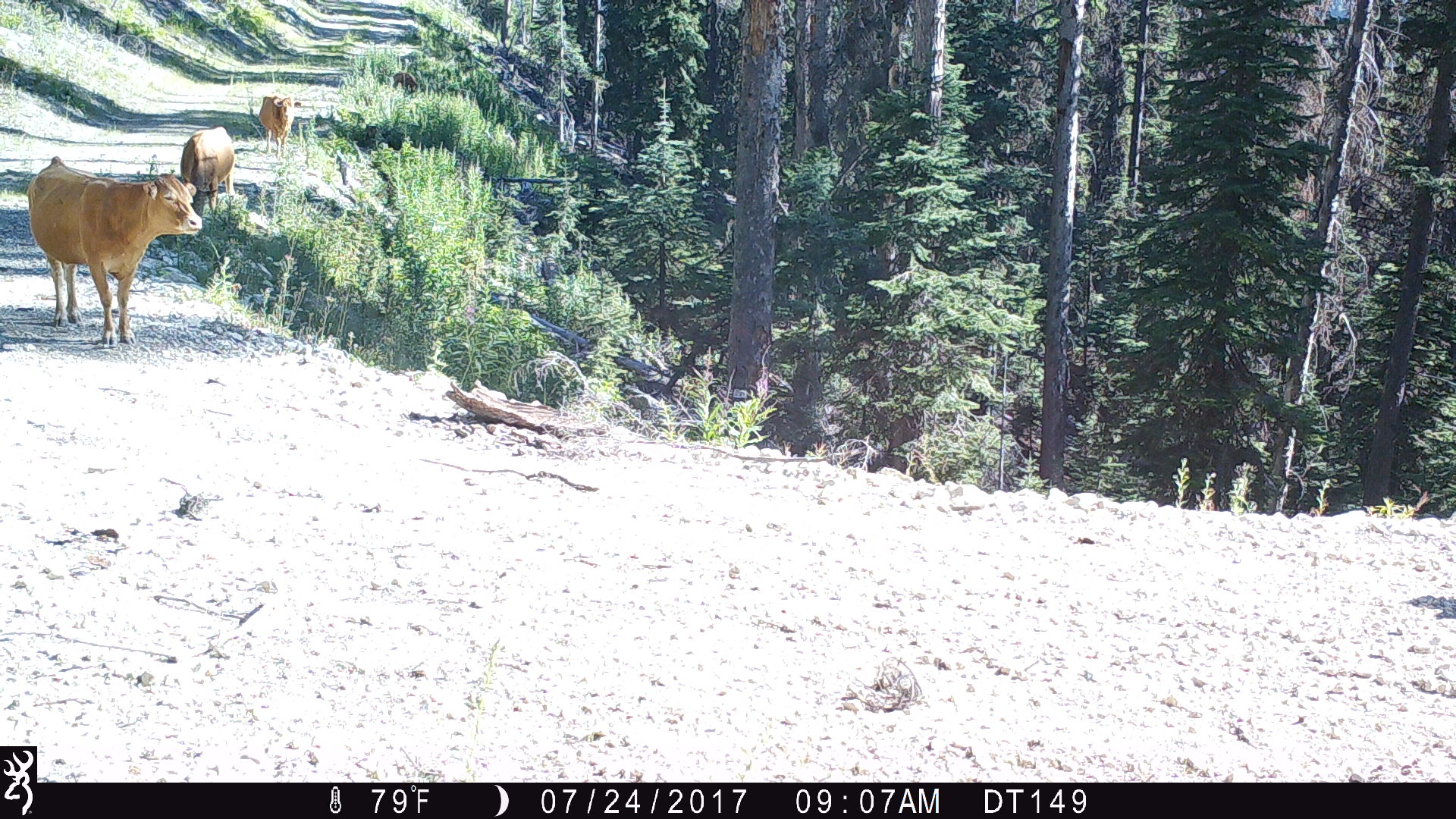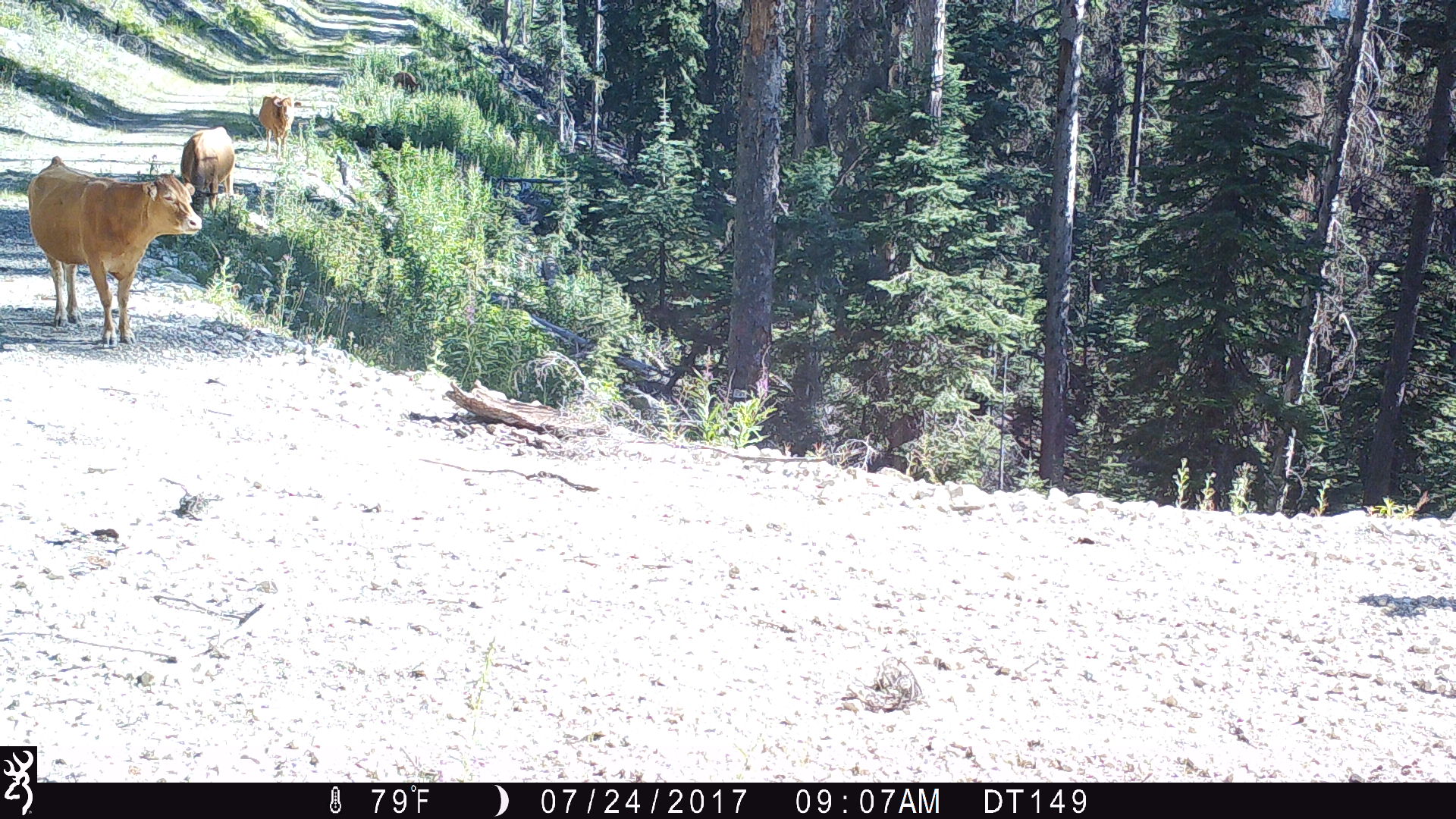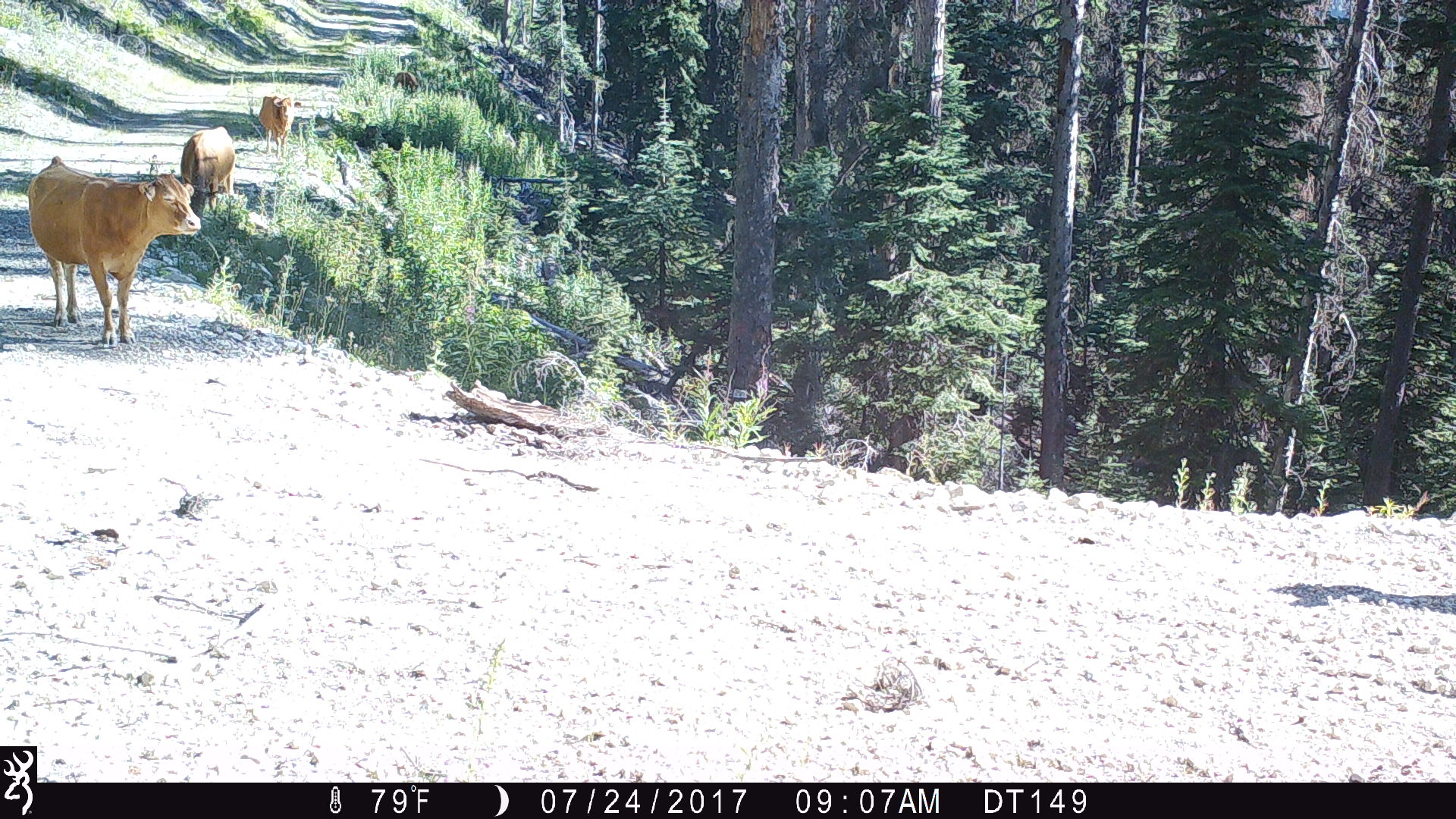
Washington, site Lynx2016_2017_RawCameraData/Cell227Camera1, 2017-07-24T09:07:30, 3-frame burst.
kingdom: Animalia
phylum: Chordata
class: Mammalia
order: Artiodactyla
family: Bovidae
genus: Bos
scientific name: Bos taurus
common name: domestic cattle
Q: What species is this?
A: Domestic cattle (Bos taurus).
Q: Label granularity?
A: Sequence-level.